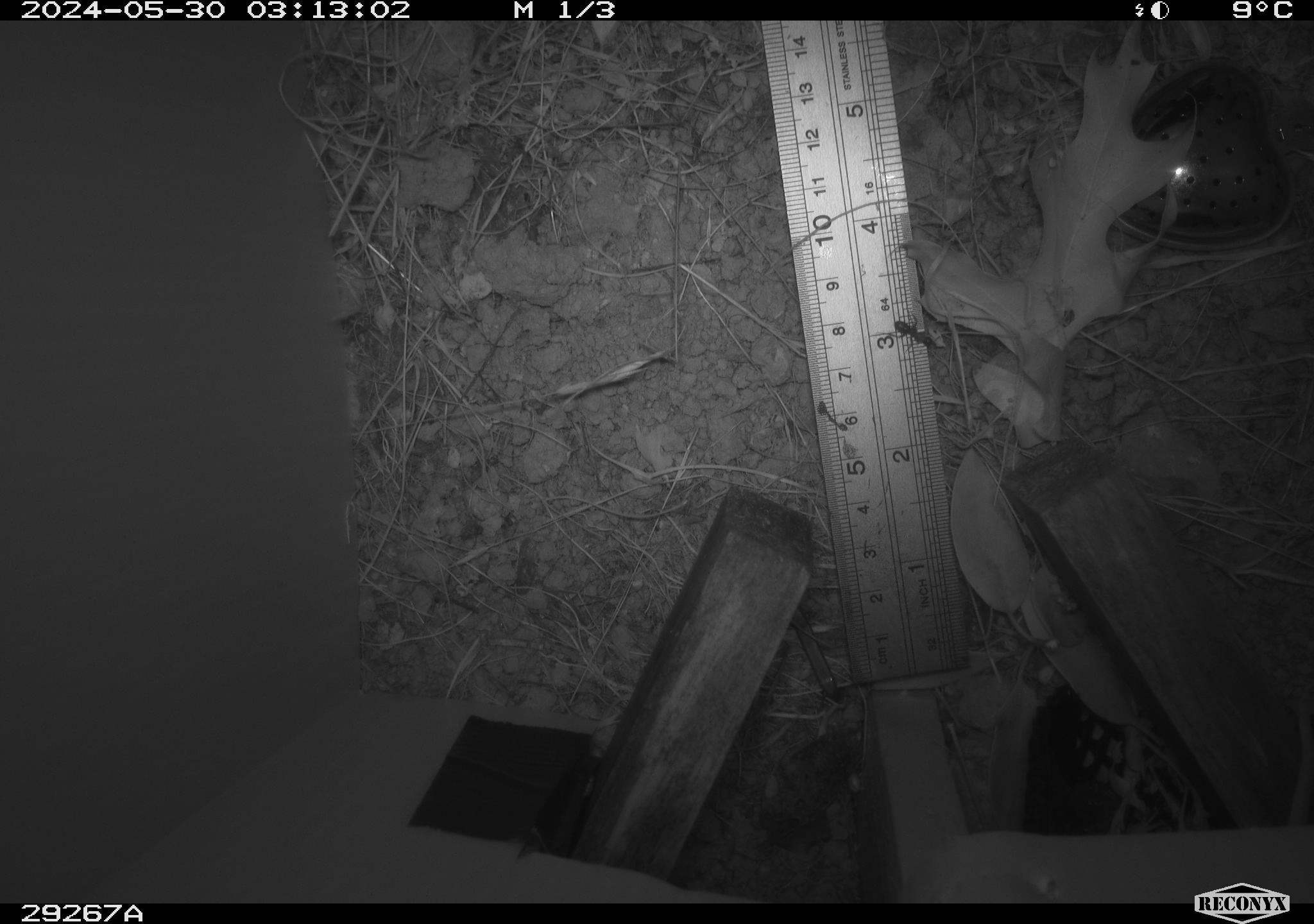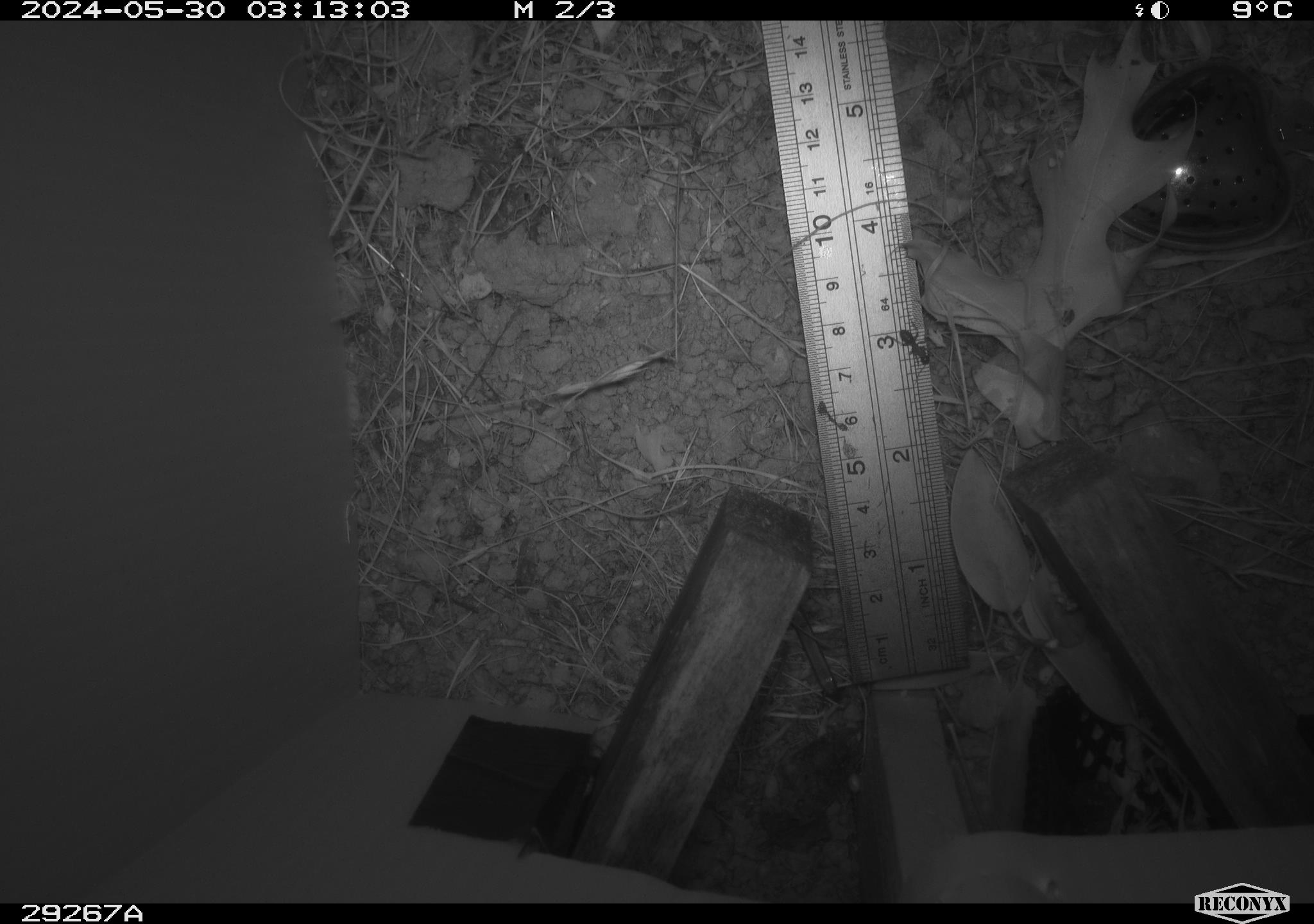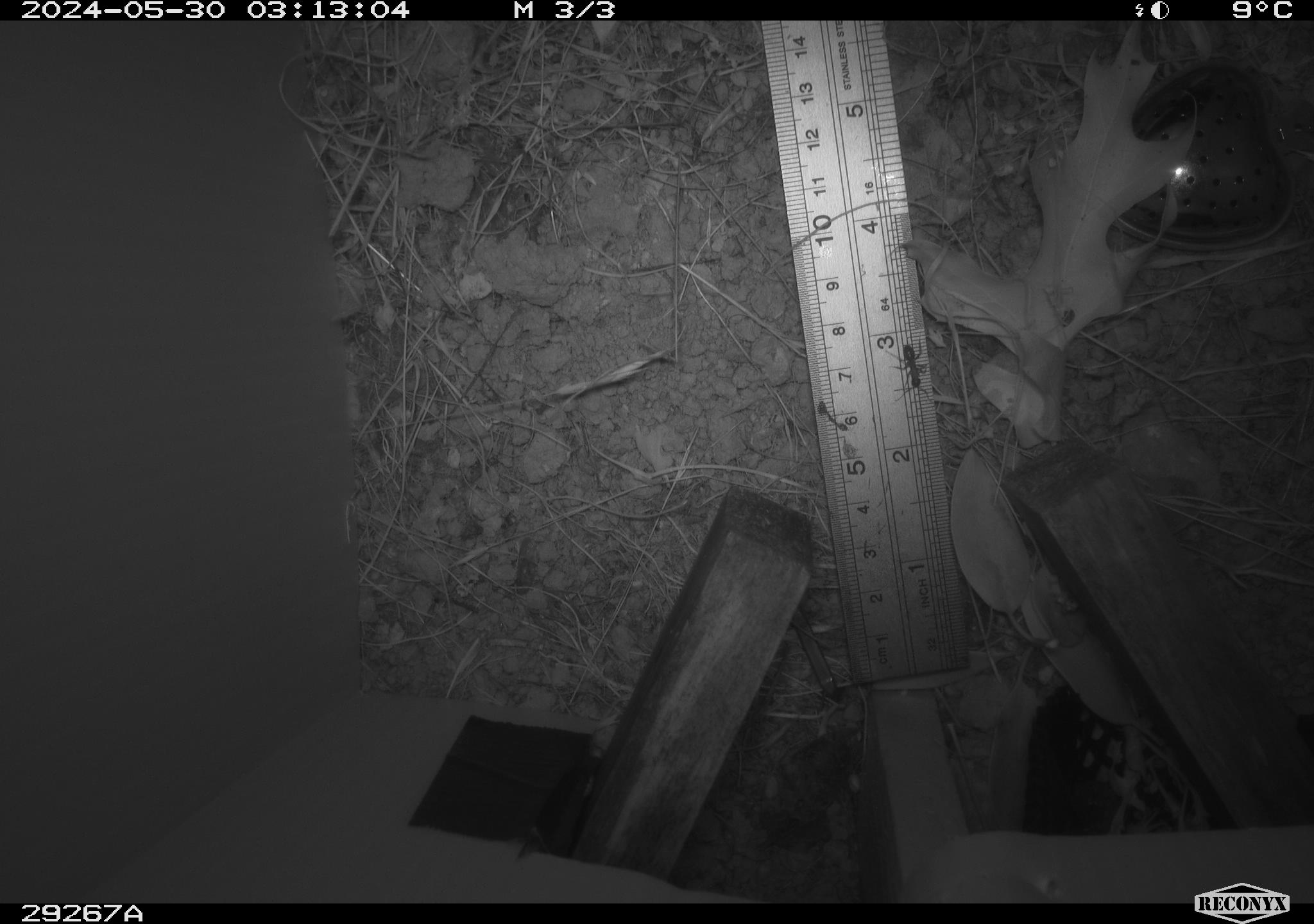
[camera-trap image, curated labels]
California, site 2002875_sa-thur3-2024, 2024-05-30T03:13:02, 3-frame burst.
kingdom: Animalia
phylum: Arthropoda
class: Insecta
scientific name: Insecta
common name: insect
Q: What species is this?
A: Insect (Insecta).